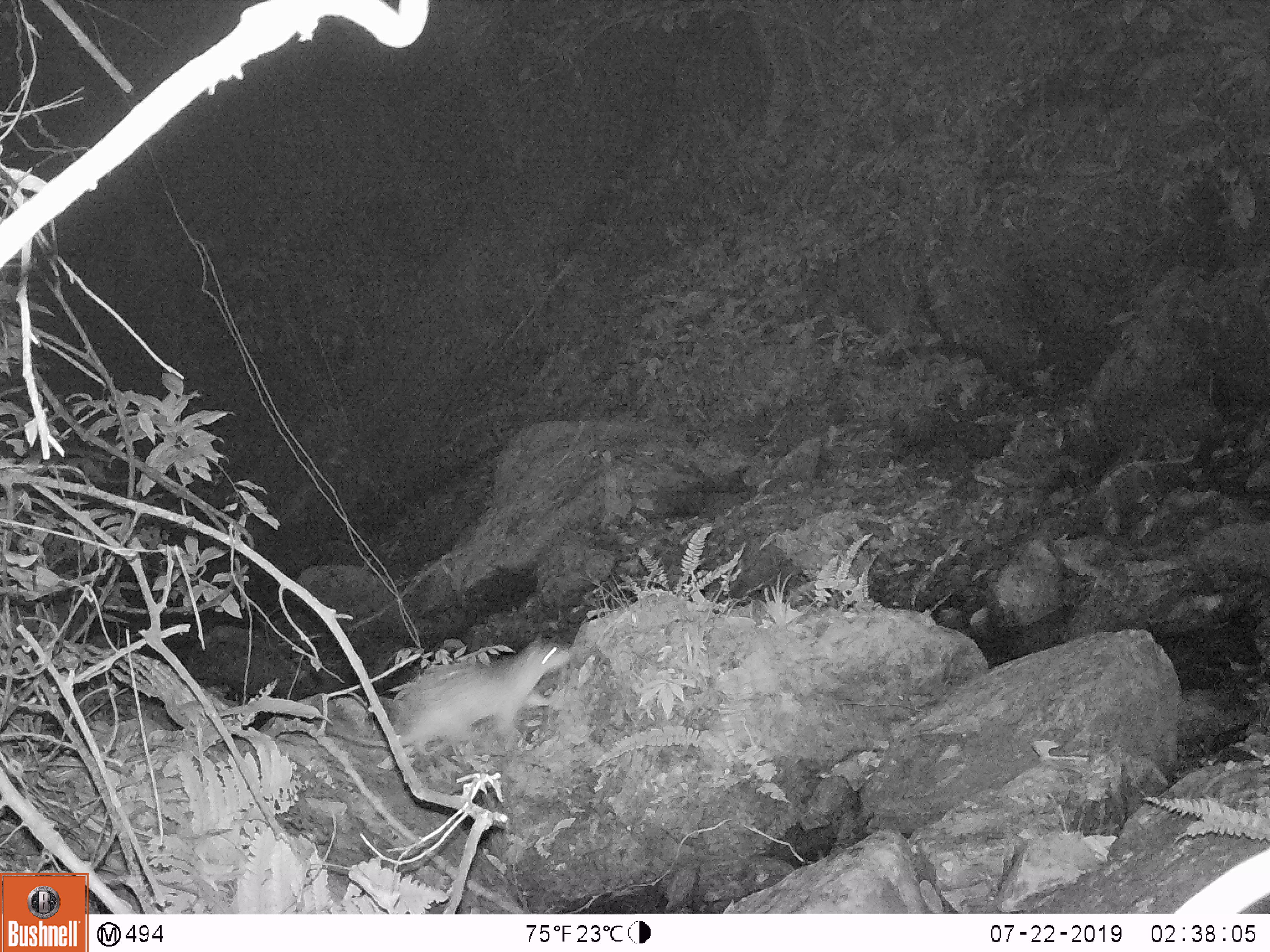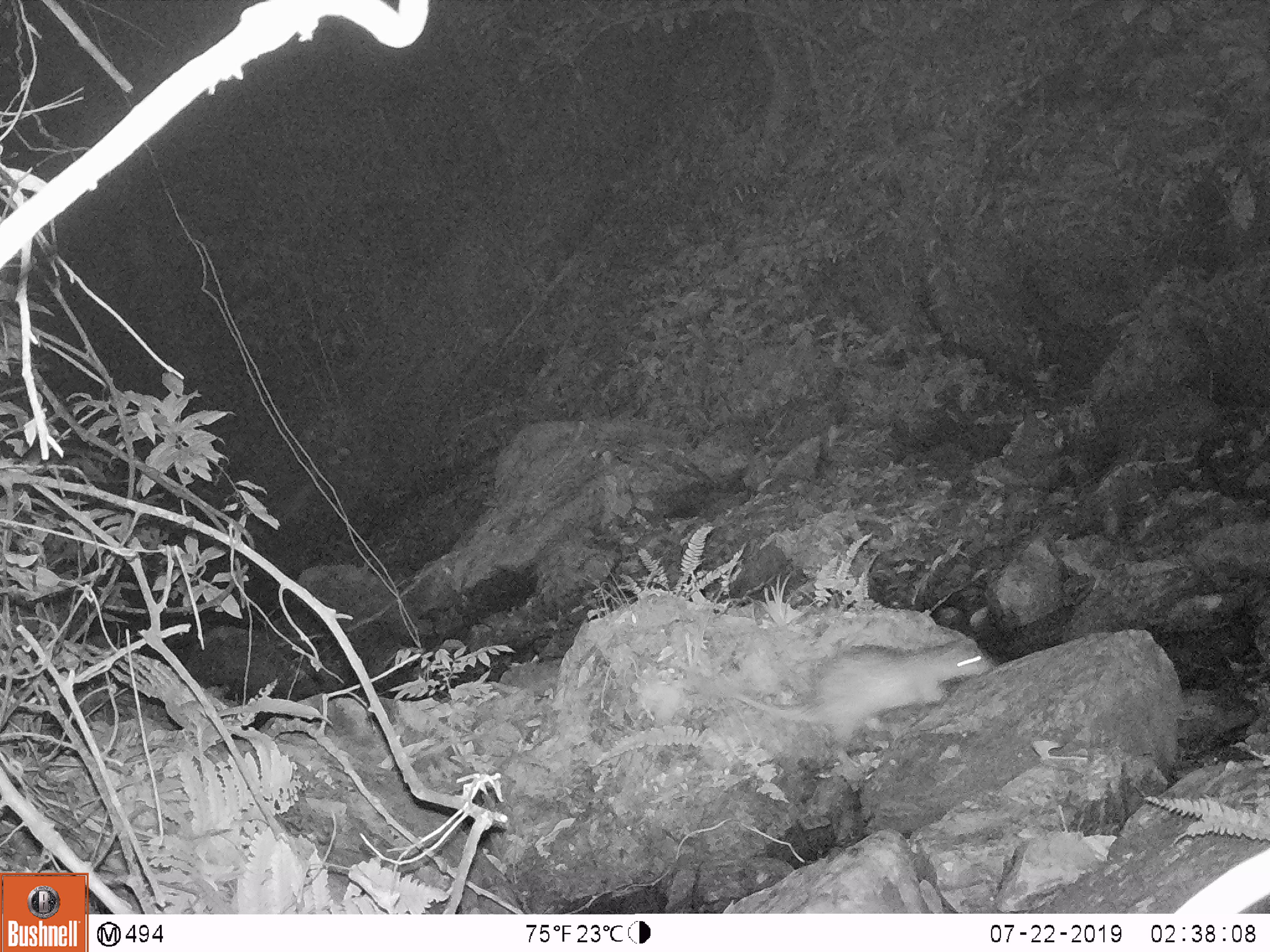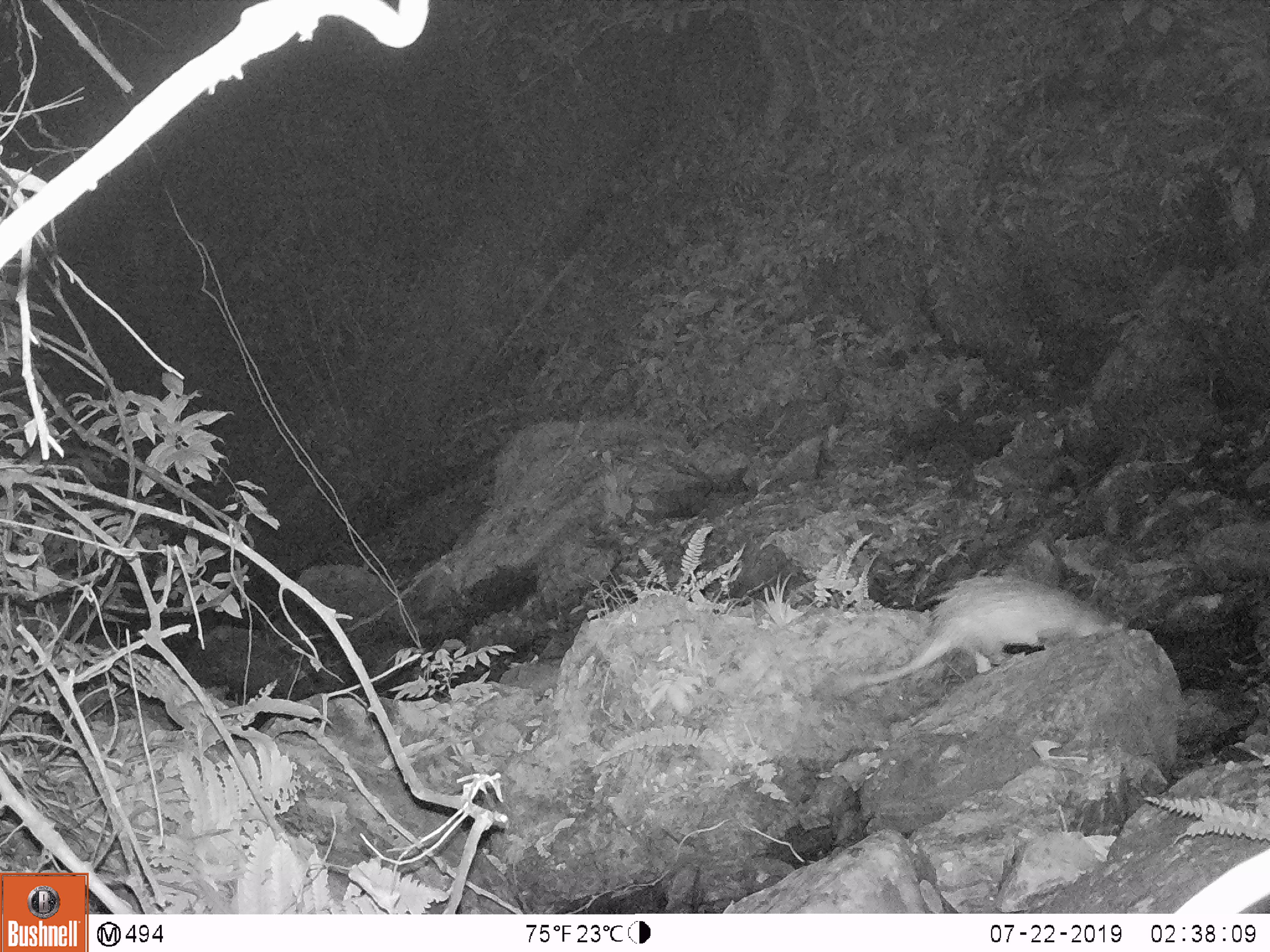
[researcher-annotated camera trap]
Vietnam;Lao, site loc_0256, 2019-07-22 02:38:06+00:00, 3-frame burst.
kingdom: Animalia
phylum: Chordata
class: Mammalia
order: Rodentia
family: Hystricidae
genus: Atherurus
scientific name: Atherurus macrourus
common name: asiatic brush-tailed porcupine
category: asiatic brush tailed porcupine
Asiatic brush tailed porcupine (asiatic brush-tailed porcupine) (Atherurus macrourus). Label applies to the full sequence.